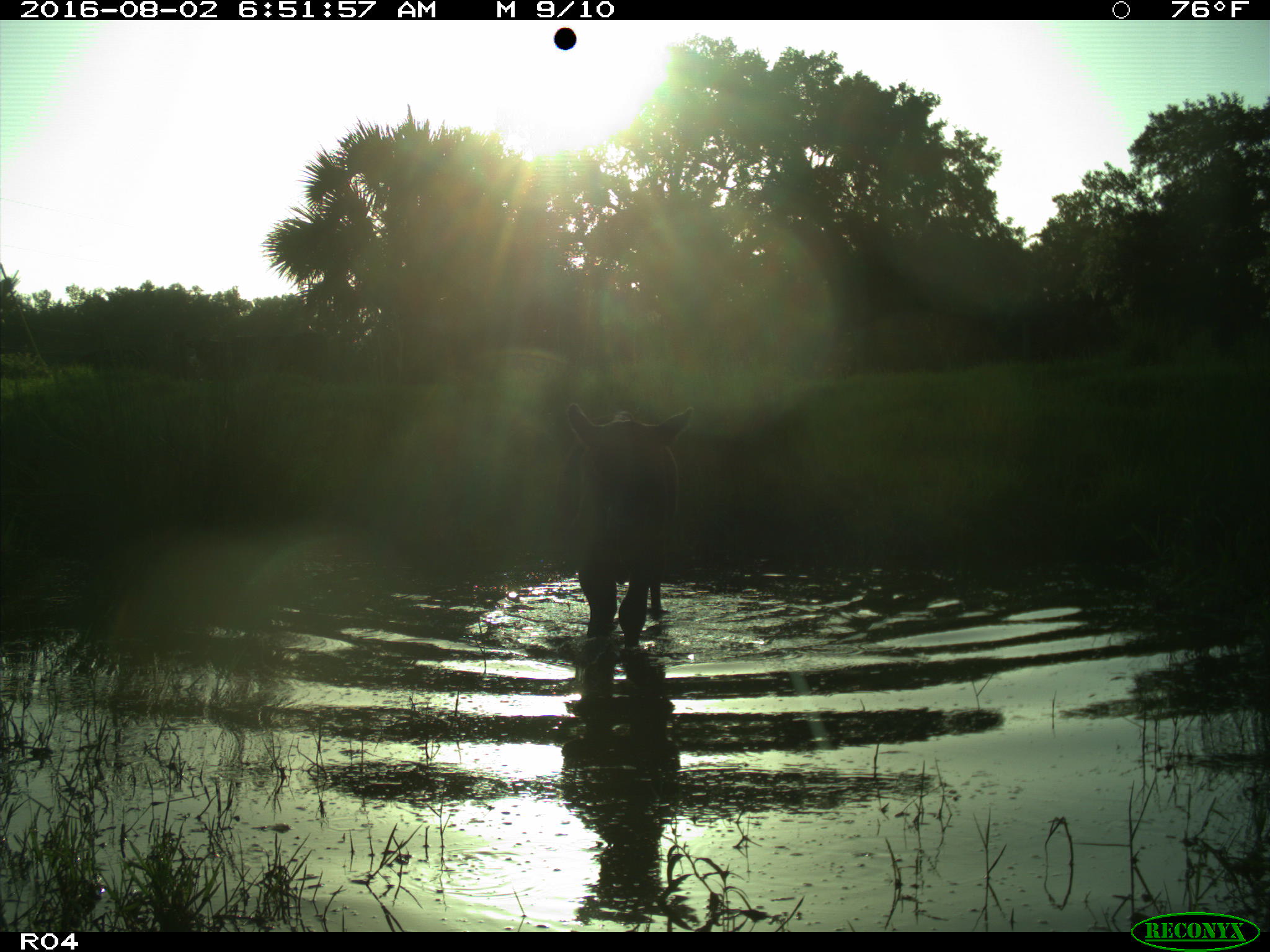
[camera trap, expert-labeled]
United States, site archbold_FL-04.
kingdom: Animalia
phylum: Chordata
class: Mammalia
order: Artiodactyla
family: Bovidae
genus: Bos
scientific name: Bos taurus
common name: domestic cow